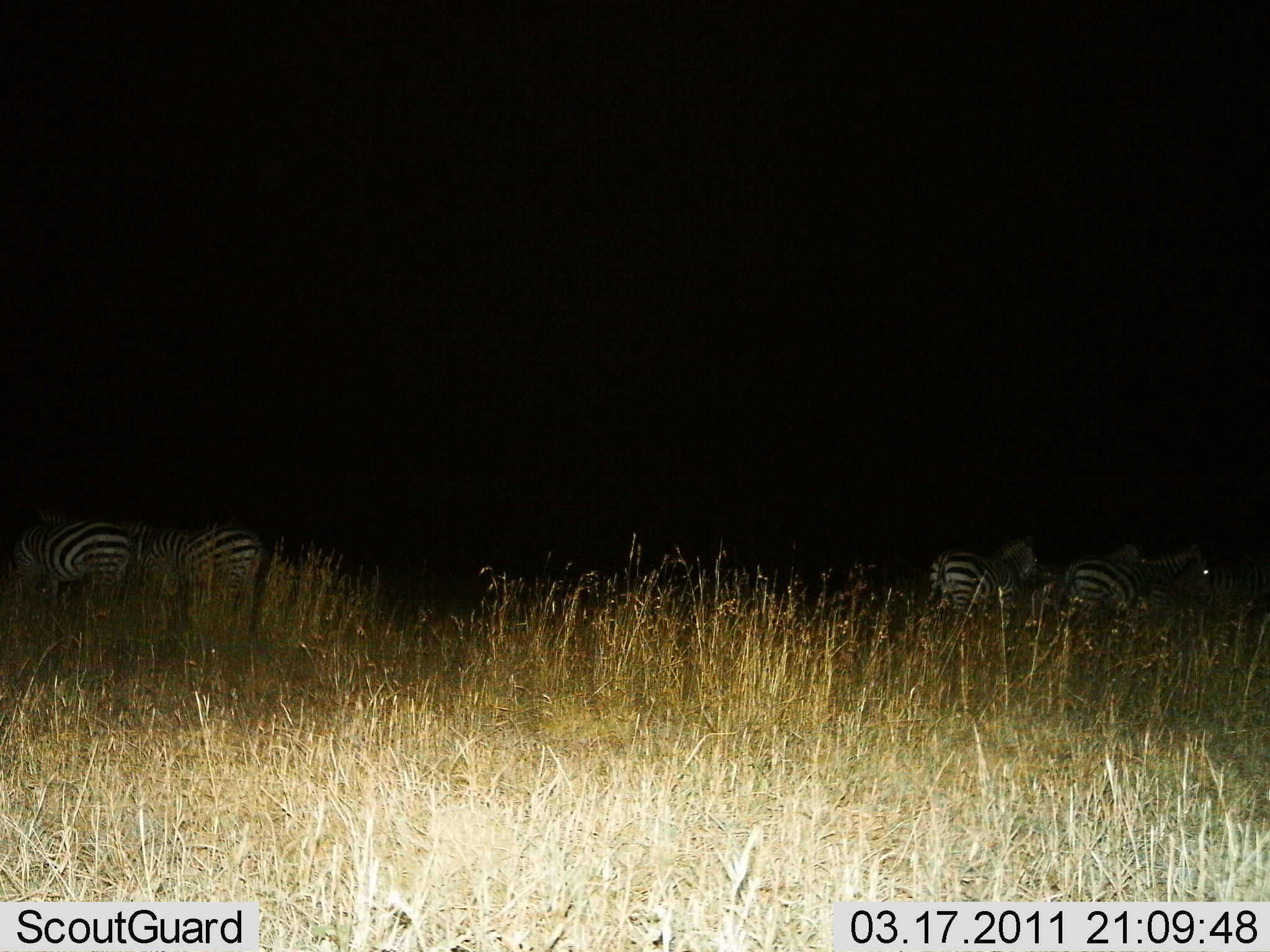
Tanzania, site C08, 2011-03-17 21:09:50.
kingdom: Animalia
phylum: Chordata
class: Mammalia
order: Perissodactyla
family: Equidae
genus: Equus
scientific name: Equus quagga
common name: plains zebra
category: zebra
Zebra (plains zebra) (Equus quagga), count 5. Behavior (volunteer vote fractions): standing 67%, resting 8%, moving 25%, interacting 0%. Young present (vote fraction): 0%. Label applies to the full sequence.